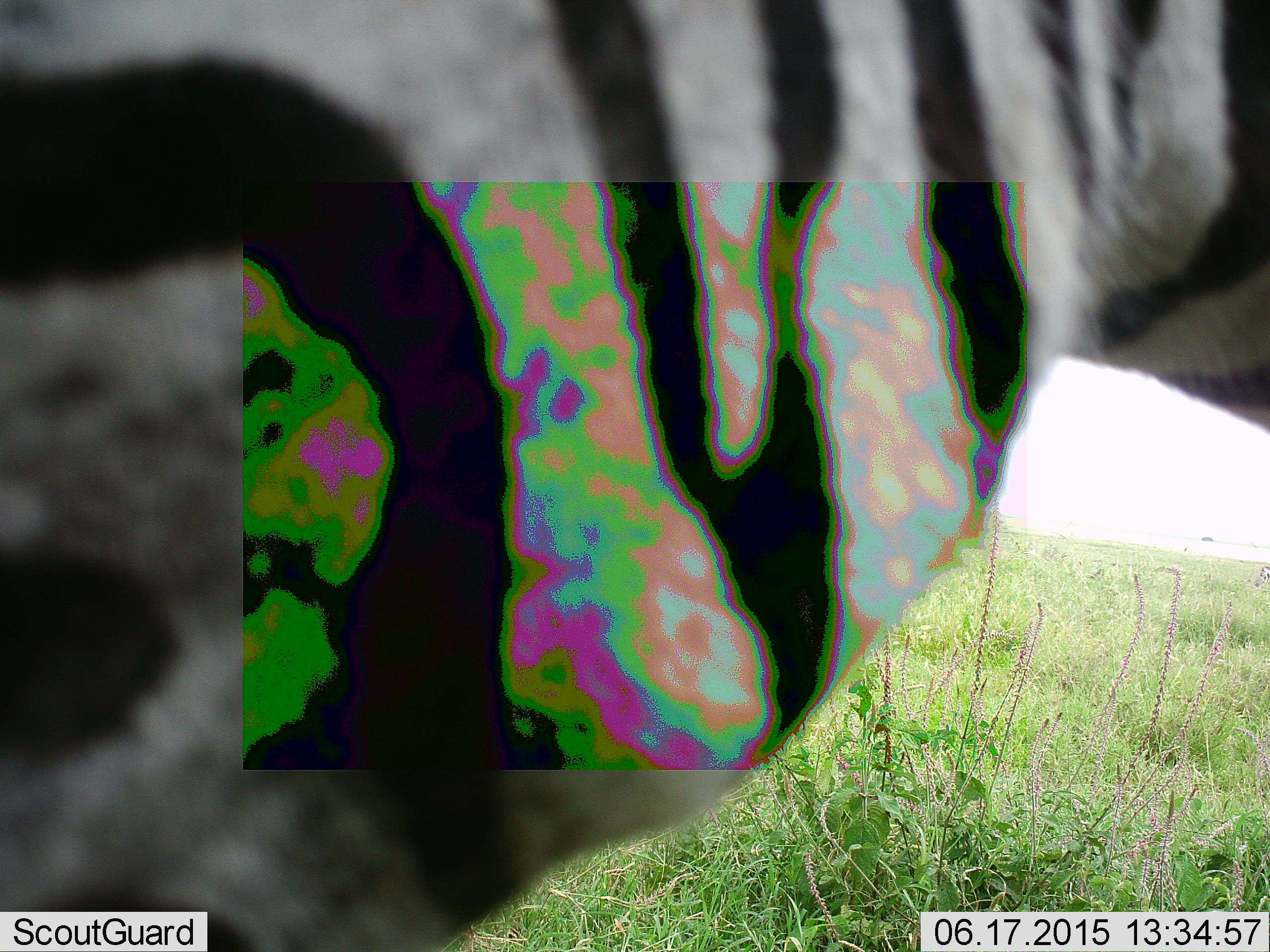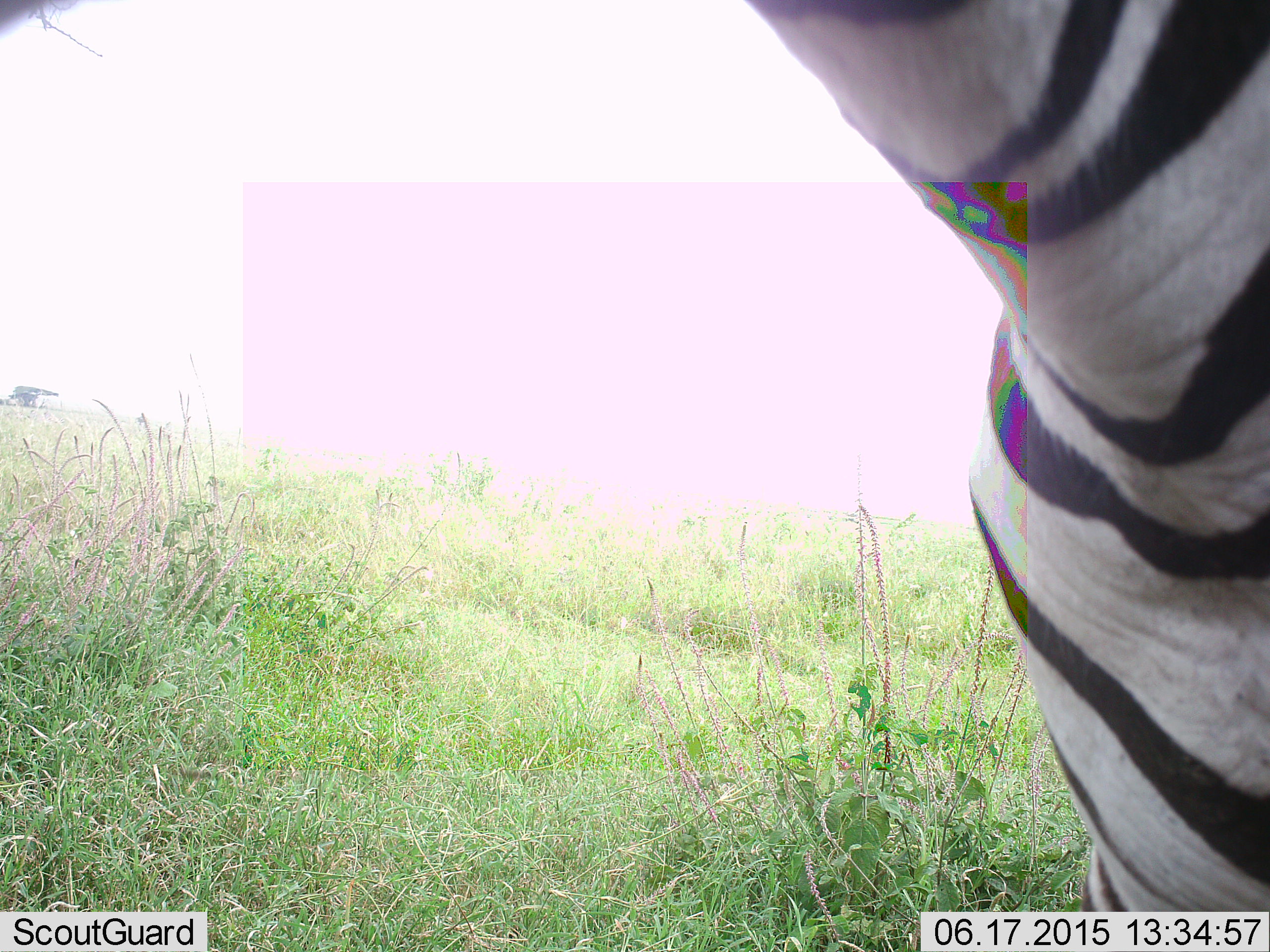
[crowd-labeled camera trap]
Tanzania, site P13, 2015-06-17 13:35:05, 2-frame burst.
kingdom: Animalia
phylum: Chordata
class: Mammalia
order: Perissodactyla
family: Equidae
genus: Equus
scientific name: Equus quagga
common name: plains zebra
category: zebra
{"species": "zebra (plains zebra) (Equus quagga)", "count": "1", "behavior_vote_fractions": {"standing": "40%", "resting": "0%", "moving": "50%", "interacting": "0%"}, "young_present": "0%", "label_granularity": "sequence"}